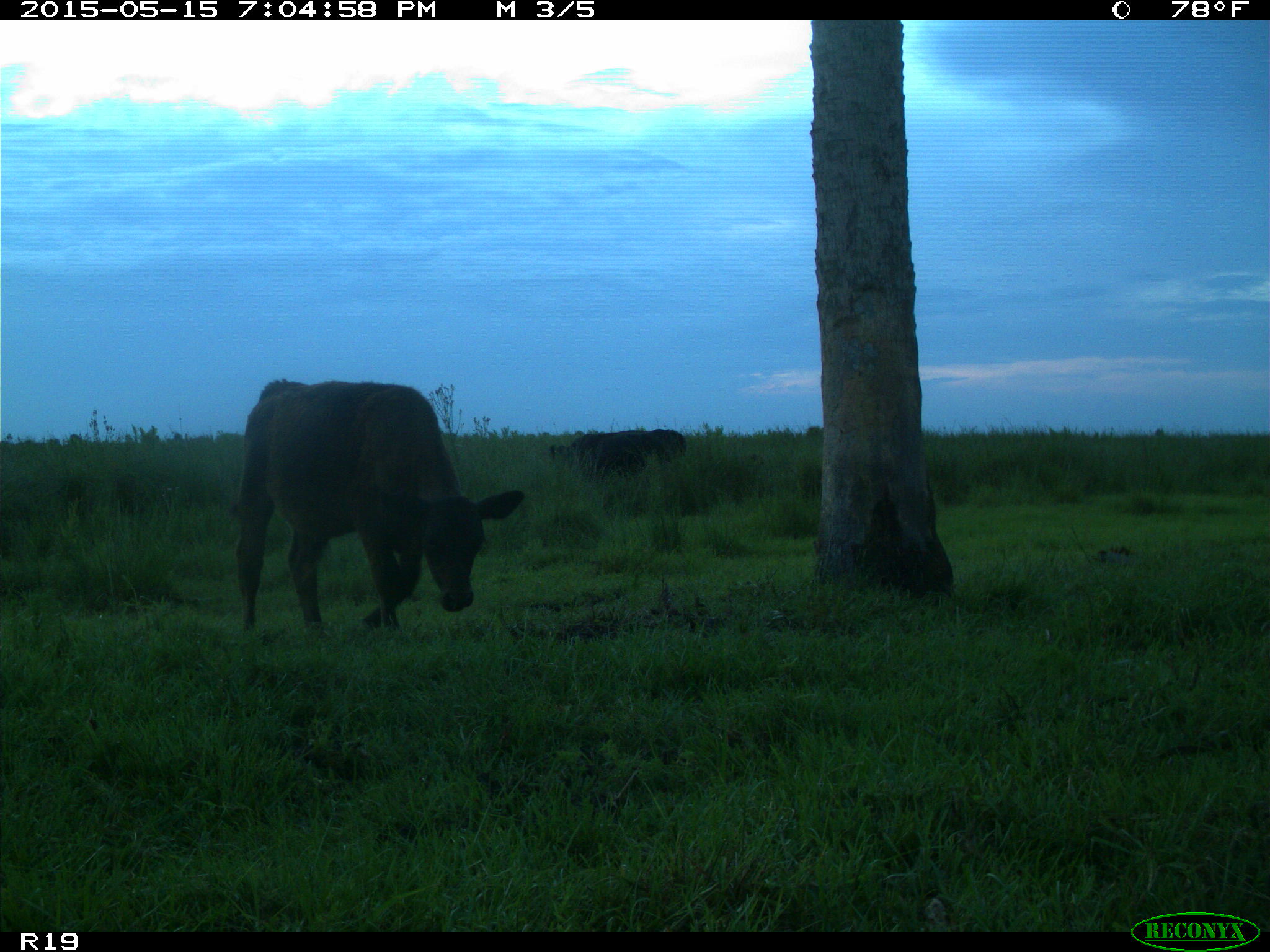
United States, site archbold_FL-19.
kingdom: Animalia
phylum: Chordata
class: Mammalia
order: Artiodactyla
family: Bovidae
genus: Bos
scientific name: Bos taurus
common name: domestic cow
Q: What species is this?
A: Bos taurus (domestic cow).